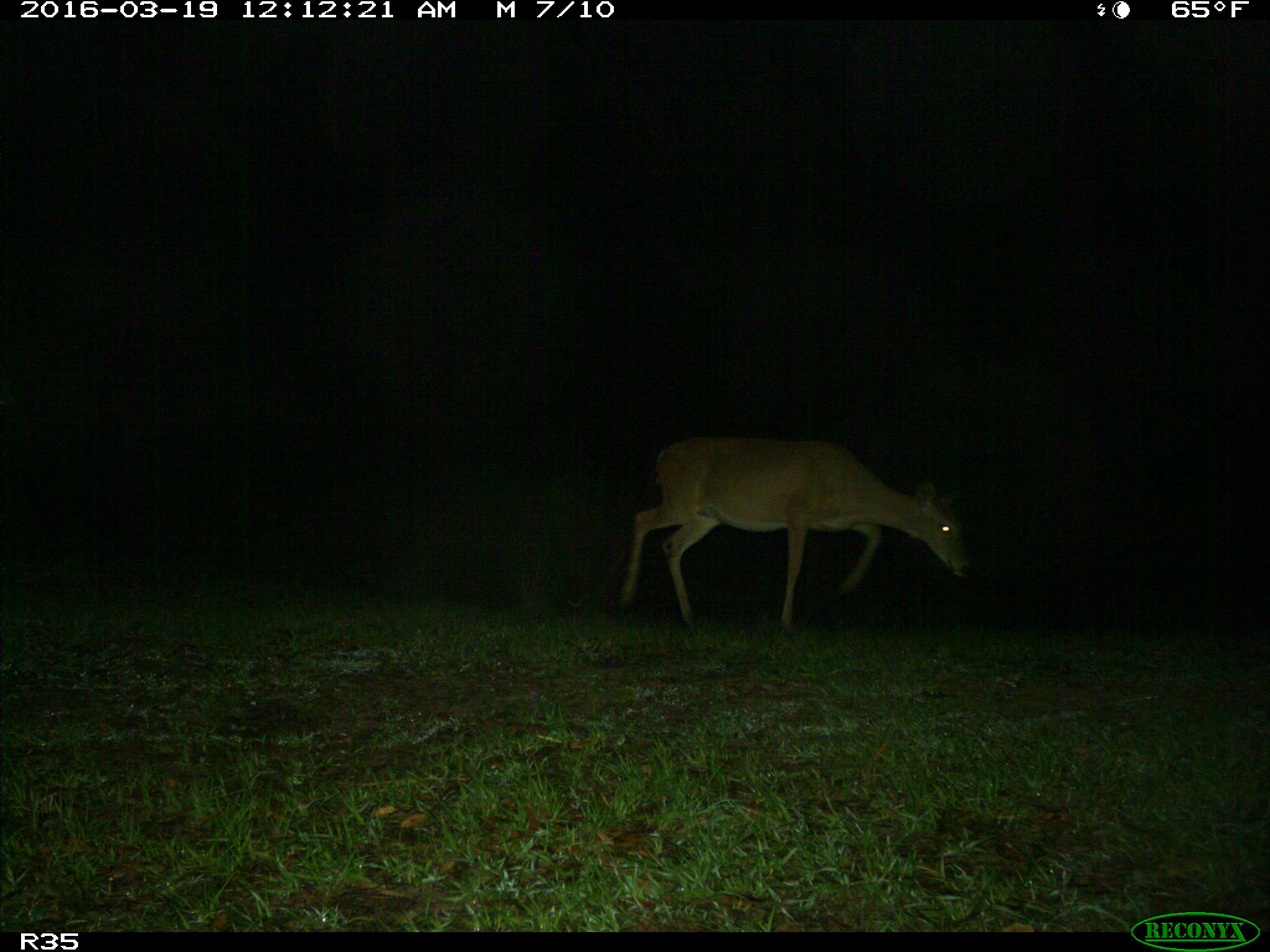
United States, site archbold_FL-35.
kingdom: Animalia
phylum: Chordata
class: Mammalia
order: Artiodactyla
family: Cervidae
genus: Odocoileus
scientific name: Odocoileus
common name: deer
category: unidentified deer